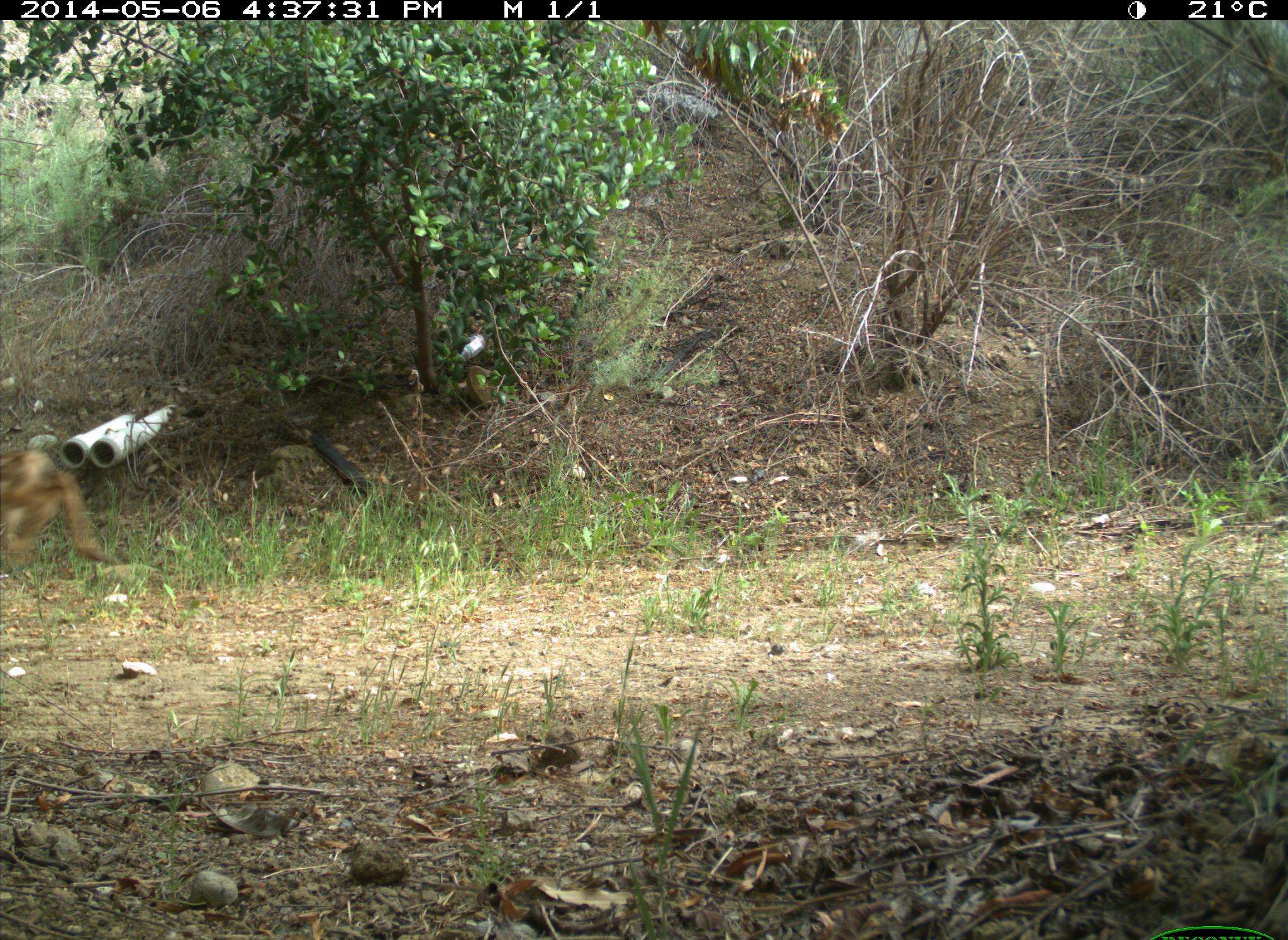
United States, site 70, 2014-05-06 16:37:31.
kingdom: Animalia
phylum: Chordata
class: Mammalia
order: Artiodactyla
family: Cervidae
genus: Odocoileus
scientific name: Odocoileus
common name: deer